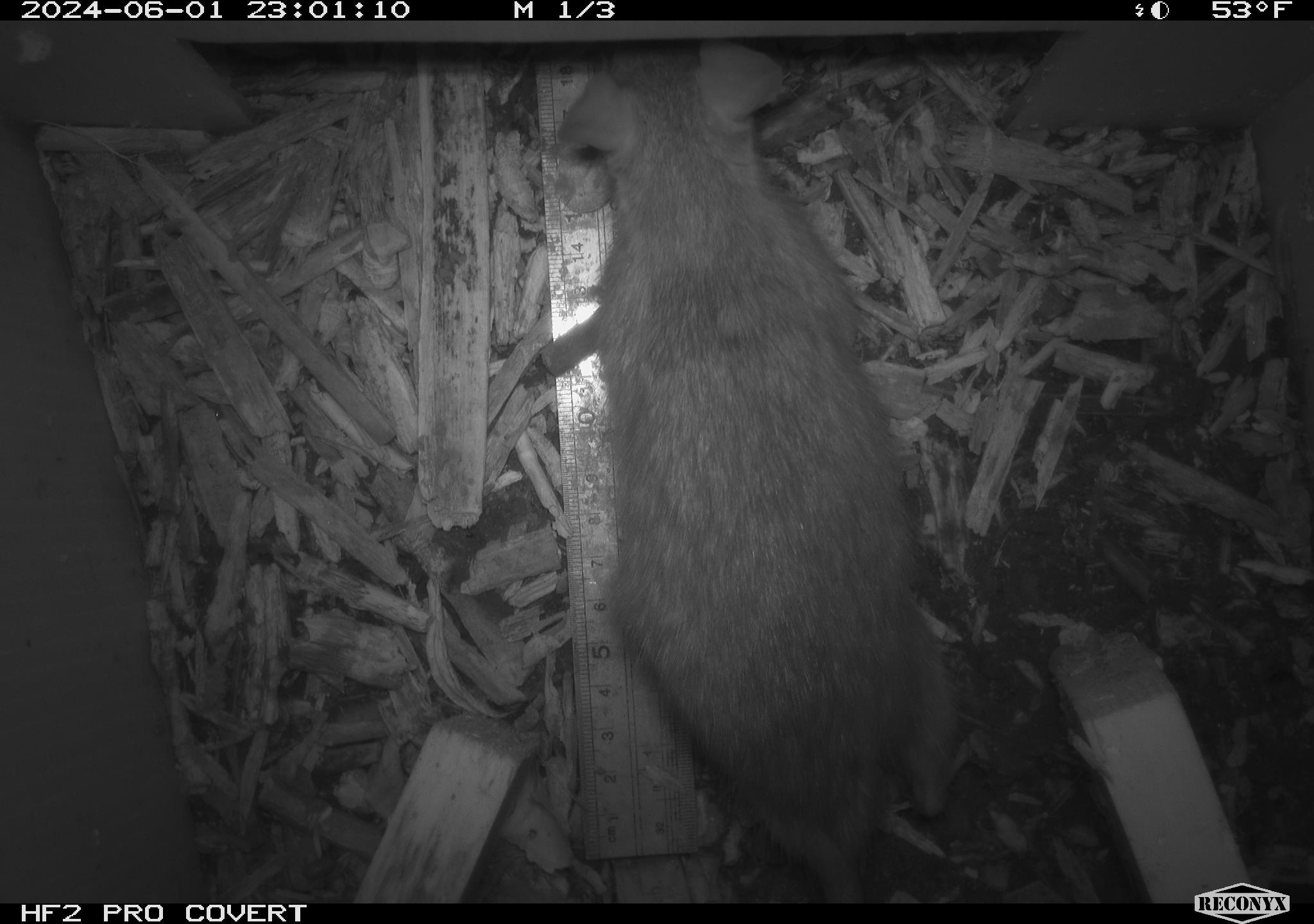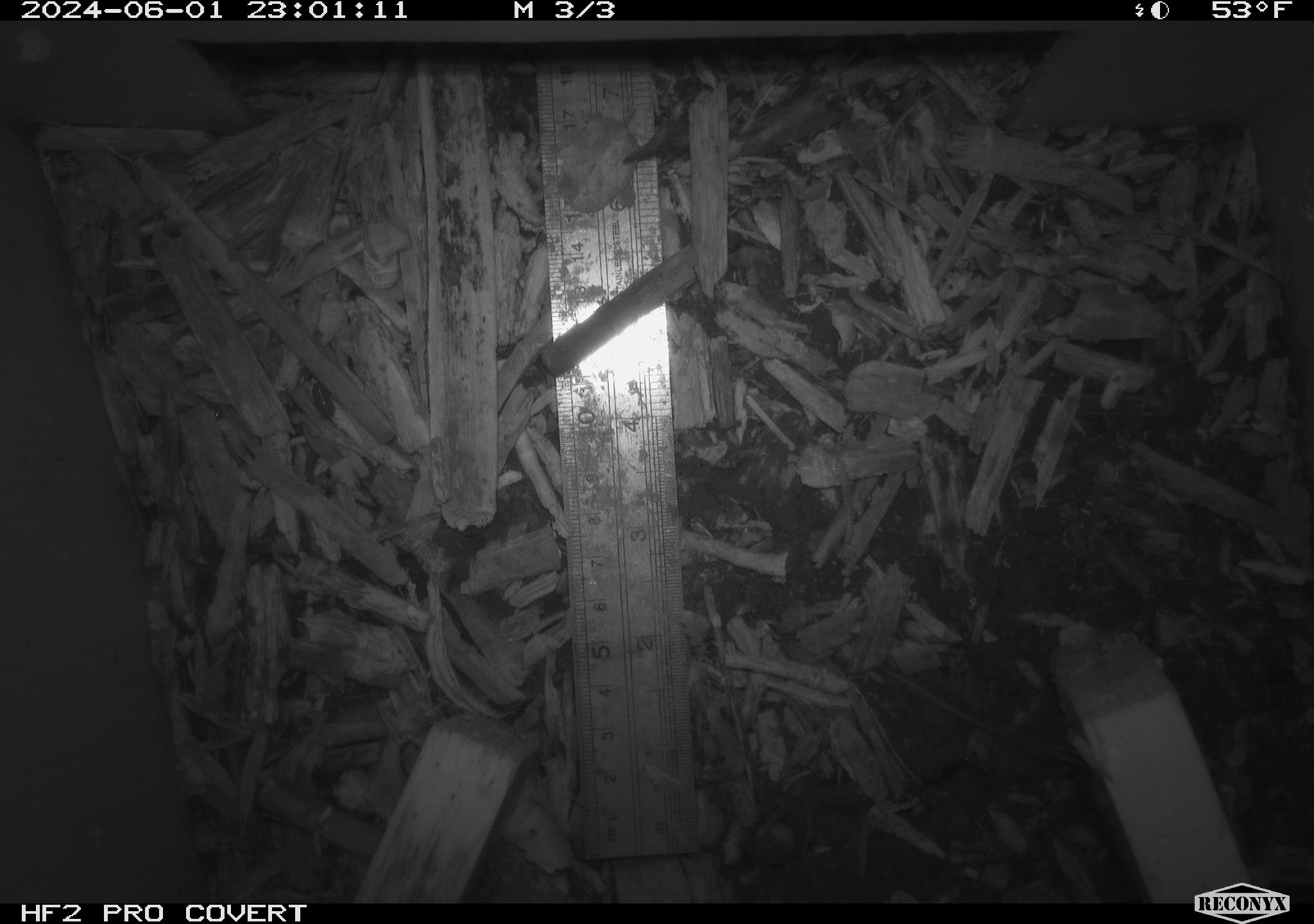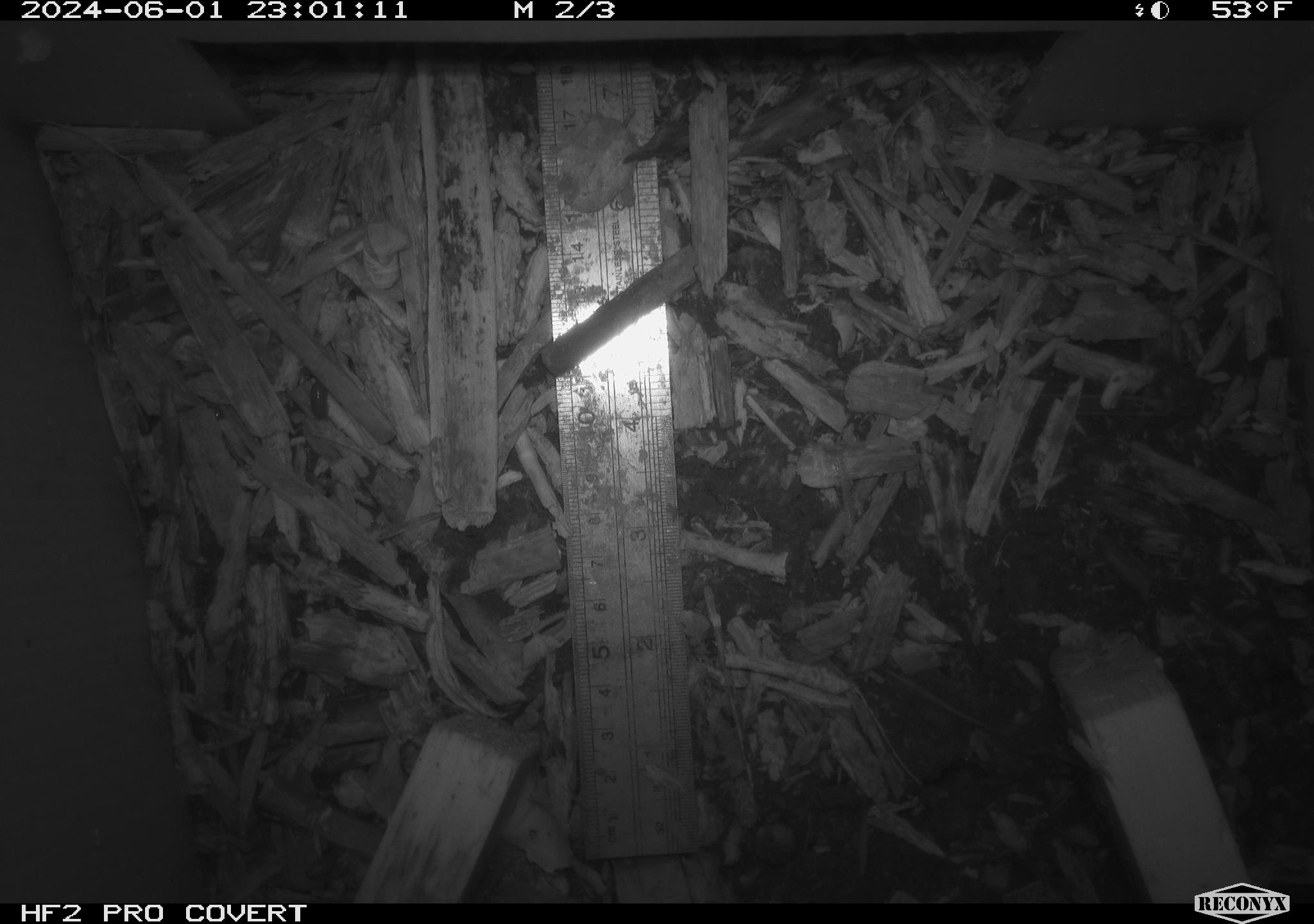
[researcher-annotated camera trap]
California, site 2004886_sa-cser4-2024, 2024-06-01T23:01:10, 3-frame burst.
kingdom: Animalia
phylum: Chordata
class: Mammalia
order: Rodentia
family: Muridae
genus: Rattus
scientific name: Rattus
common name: rat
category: rattus species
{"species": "rattus species (rat) (Rattus)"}